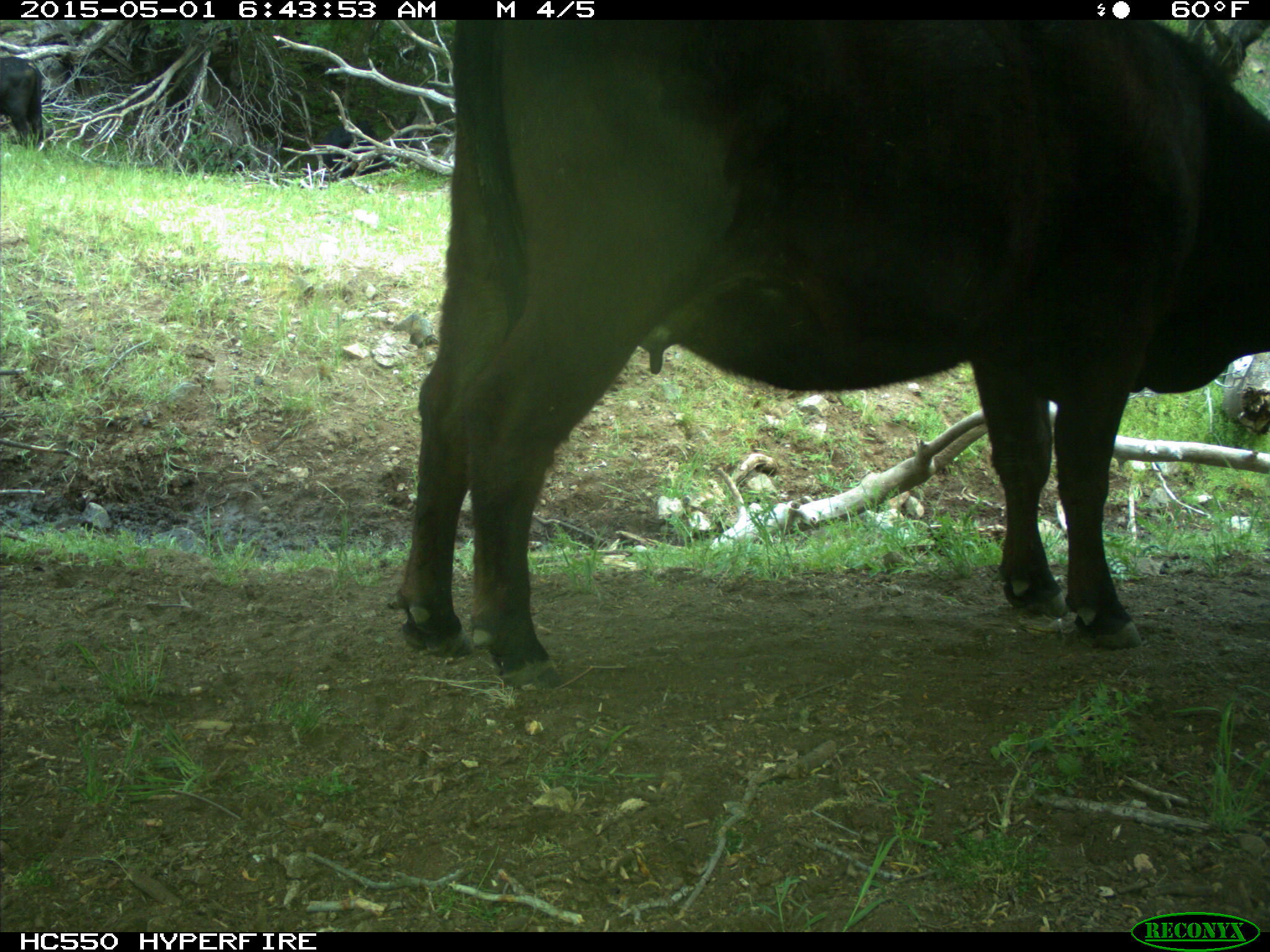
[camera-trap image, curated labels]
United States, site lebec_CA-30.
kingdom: Animalia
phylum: Chordata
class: Mammalia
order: Artiodactyla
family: Bovidae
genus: Bos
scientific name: Bos taurus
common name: domestic cow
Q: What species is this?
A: Bos taurus (domestic cow).